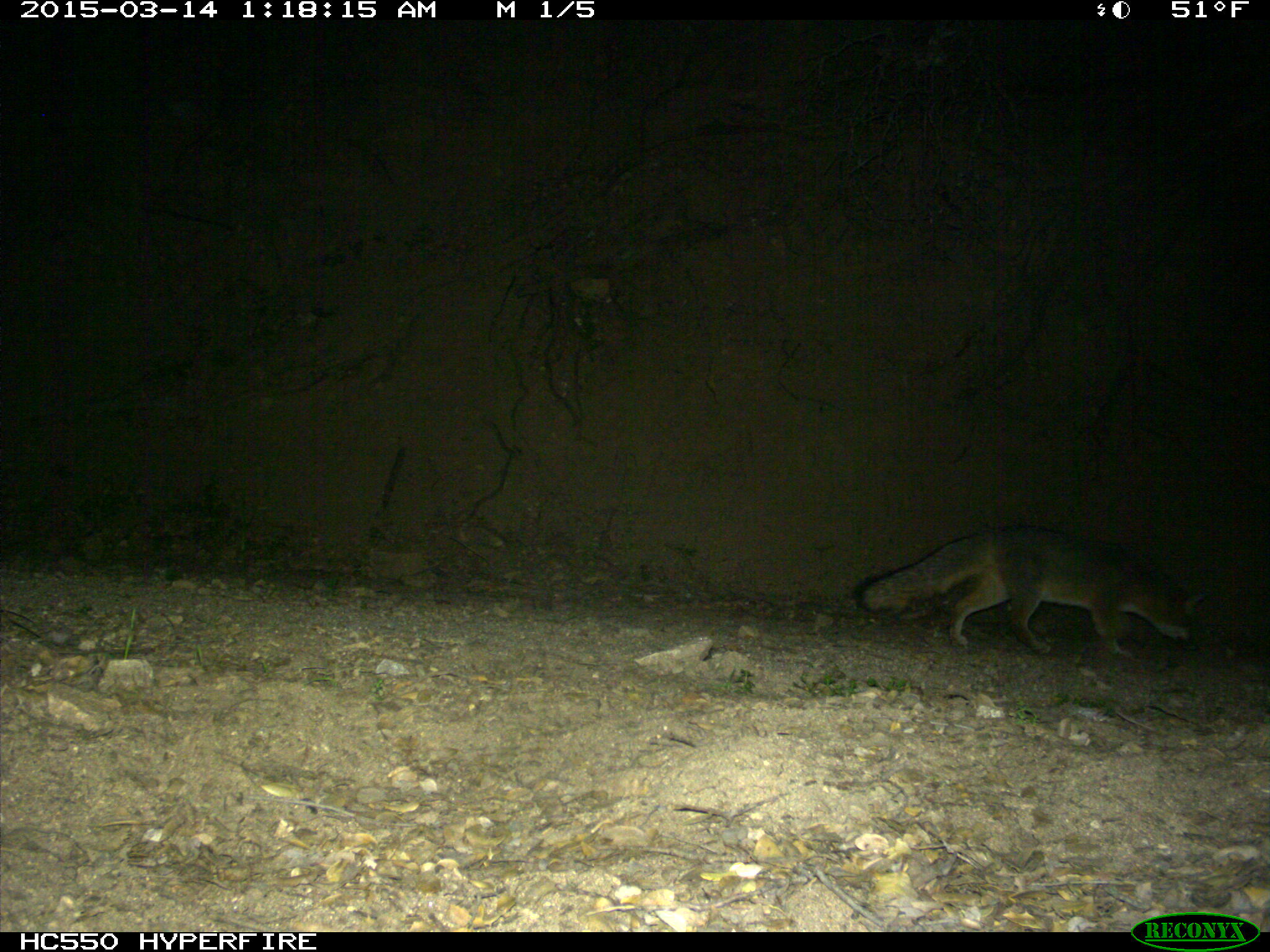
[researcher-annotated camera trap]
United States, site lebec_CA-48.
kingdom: Animalia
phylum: Chordata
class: Mammalia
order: Carnivora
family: Canidae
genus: Urocyon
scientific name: Urocyon cinereoargenteus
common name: gray fox